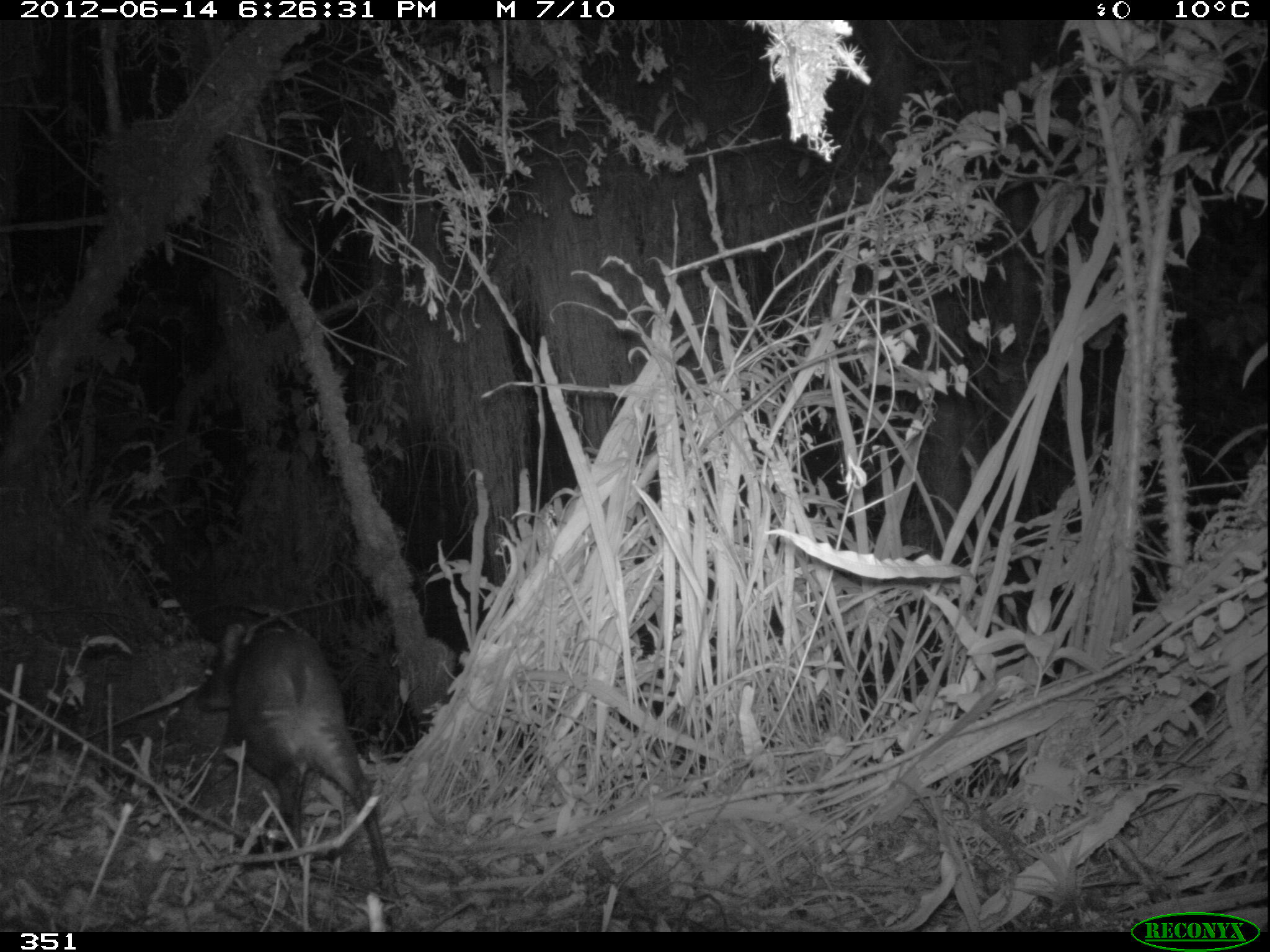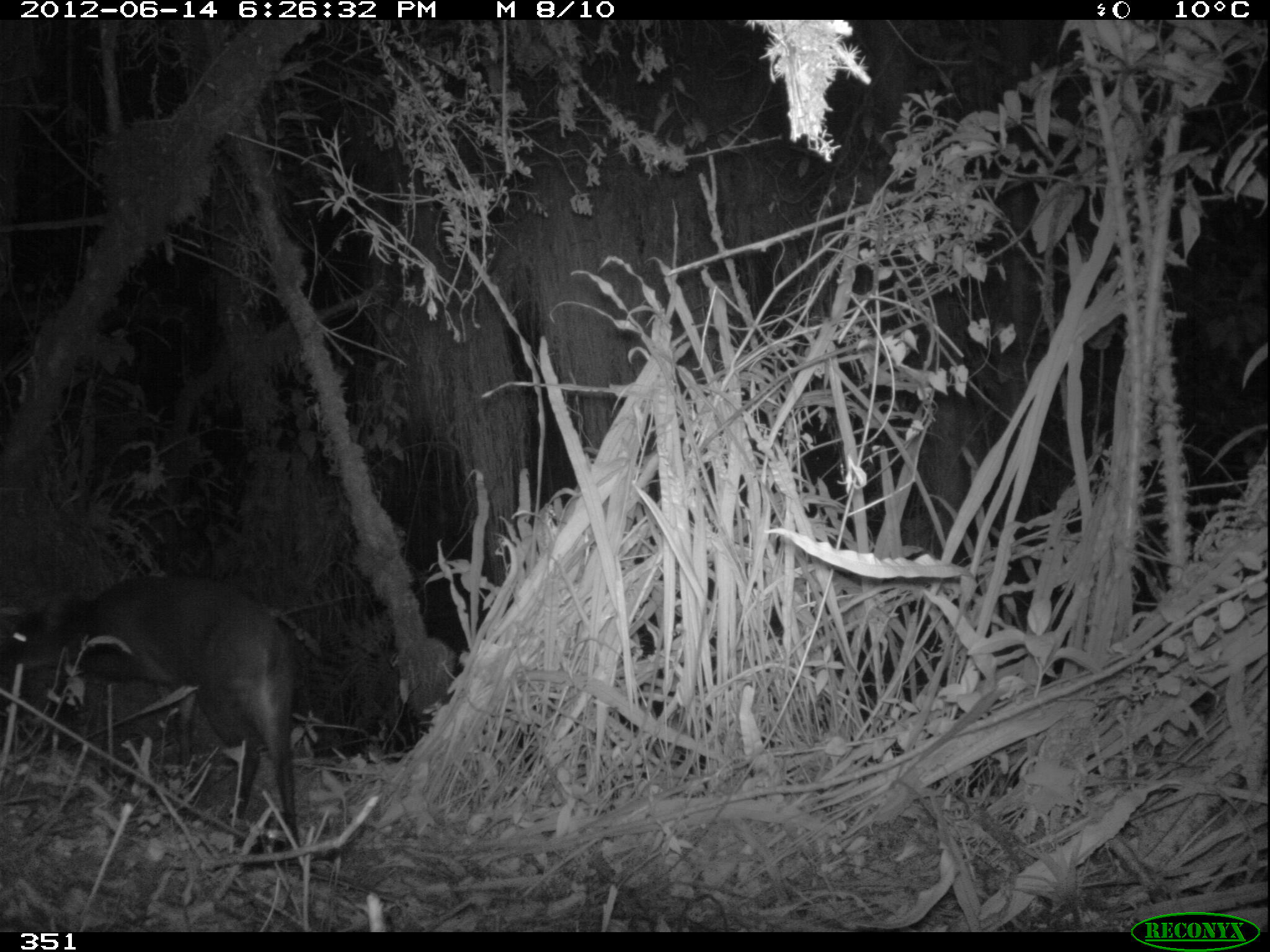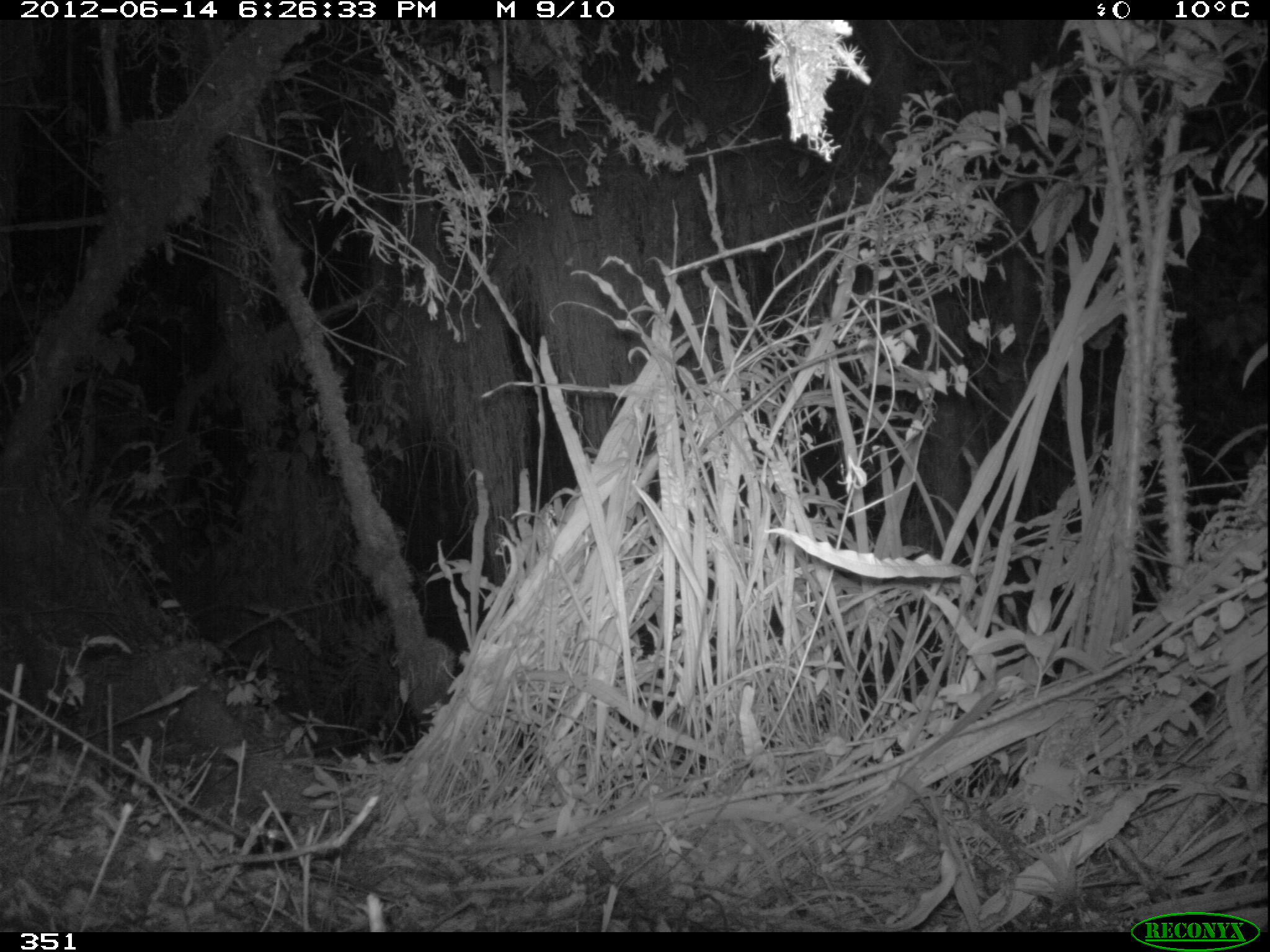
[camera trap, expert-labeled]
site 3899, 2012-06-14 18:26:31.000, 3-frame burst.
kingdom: Animalia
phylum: Chordata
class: Mammalia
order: Artiodactyla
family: Cervidae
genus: Mazama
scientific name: Mazama chunyi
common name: dwarf brocket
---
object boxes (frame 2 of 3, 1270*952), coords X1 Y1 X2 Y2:
mazama chunyi: 1 573 309 859